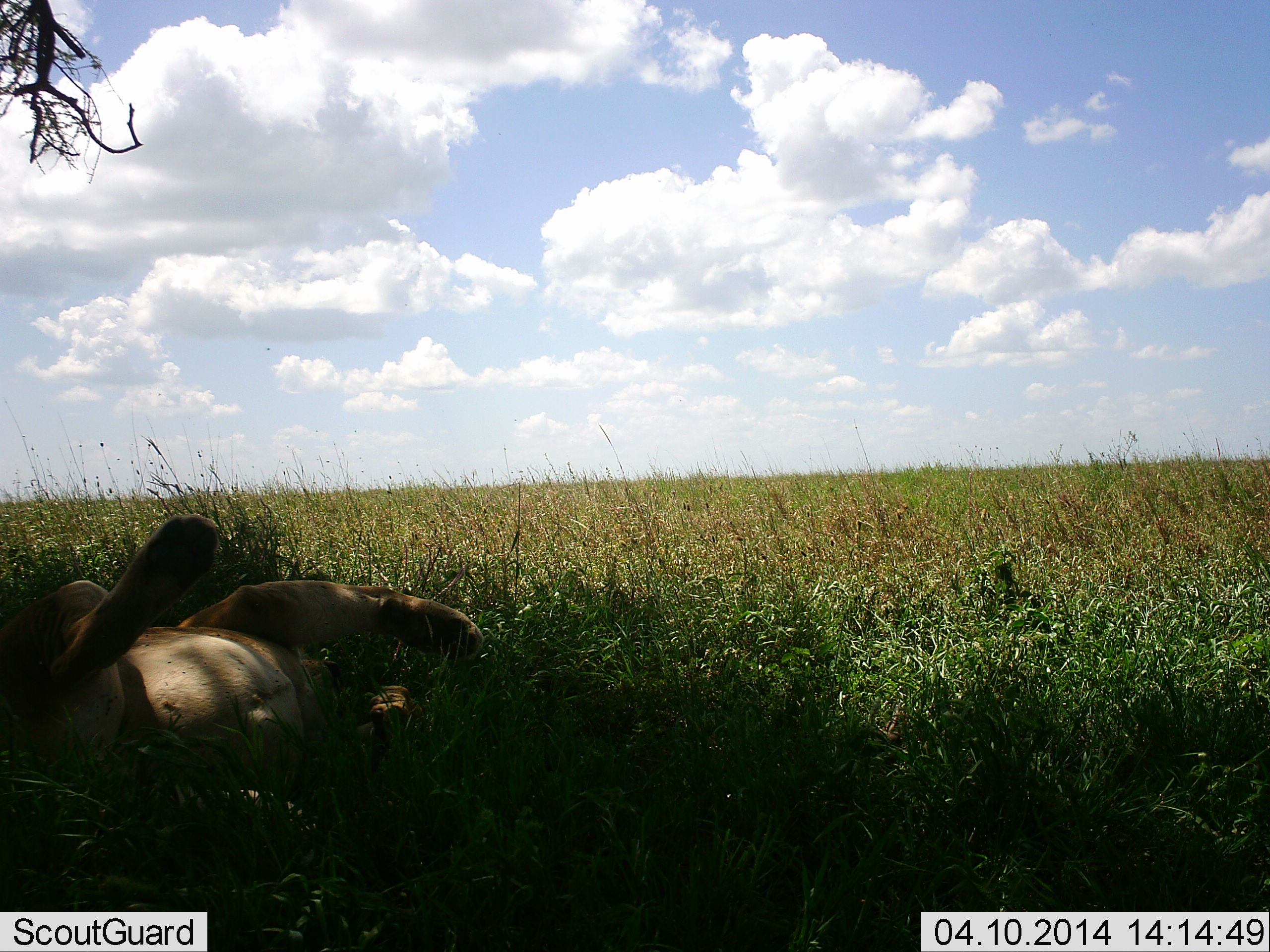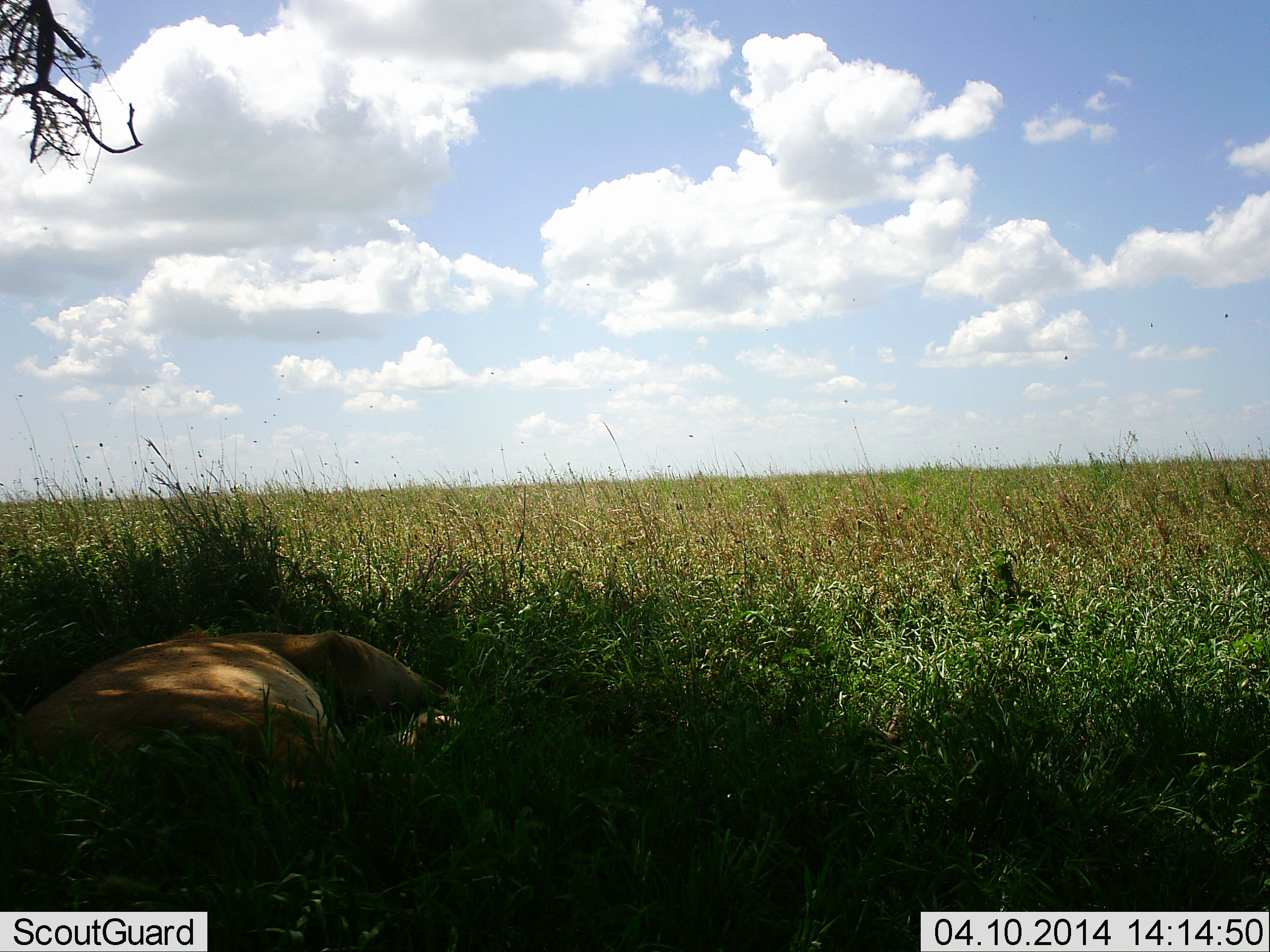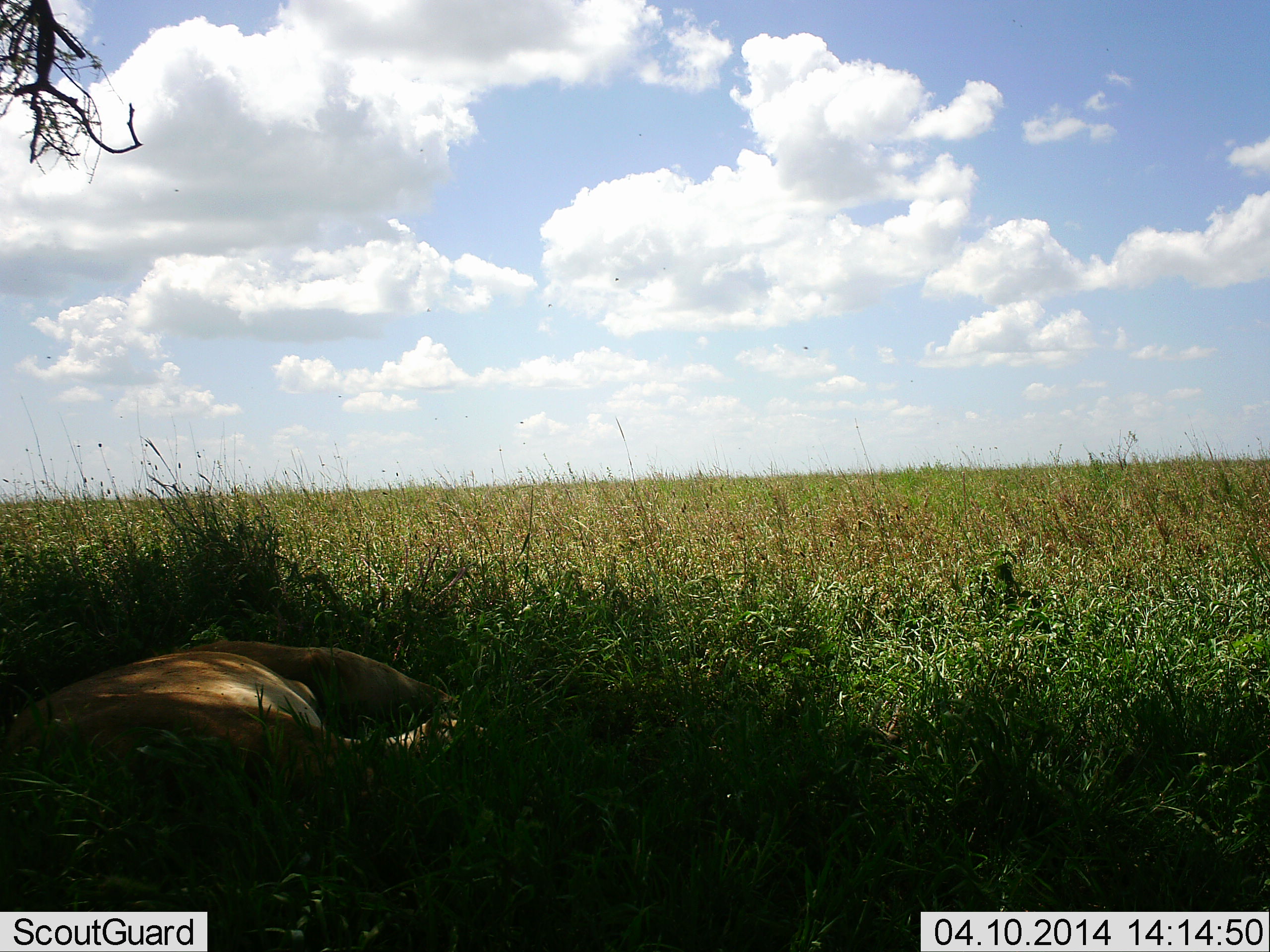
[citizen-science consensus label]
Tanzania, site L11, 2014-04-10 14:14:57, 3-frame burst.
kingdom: Animalia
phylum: Chordata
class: Mammalia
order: Carnivora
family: Felidae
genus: Panthera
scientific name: Panthera leo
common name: lion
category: lionfemale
Lionfemale (lion) (Panthera leo), count 1. Behavior (volunteer vote fractions): standing 0%, resting 100%, moving 0%, interacting 0%. Young present (vote fraction): 0%. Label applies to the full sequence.